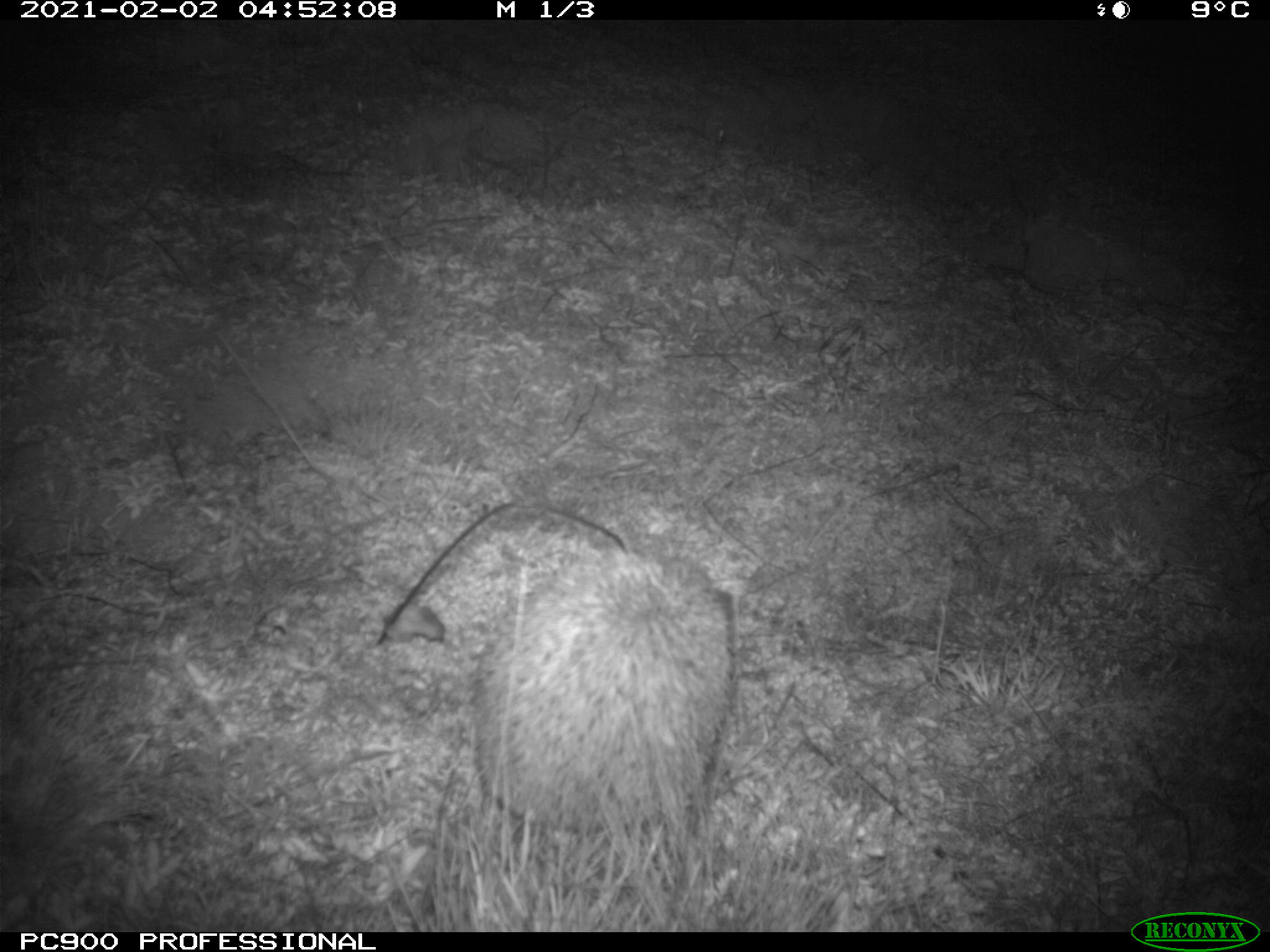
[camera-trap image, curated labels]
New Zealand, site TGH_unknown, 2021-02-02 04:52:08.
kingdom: Animalia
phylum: Chordata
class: Mammalia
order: Eulipotyphla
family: Erinaceidae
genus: Erinaceus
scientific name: Erinaceus europaeus europaeus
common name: european hedgehog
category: hedgehog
Hedgehog (european hedgehog) (Erinaceus europaeus europaeus).